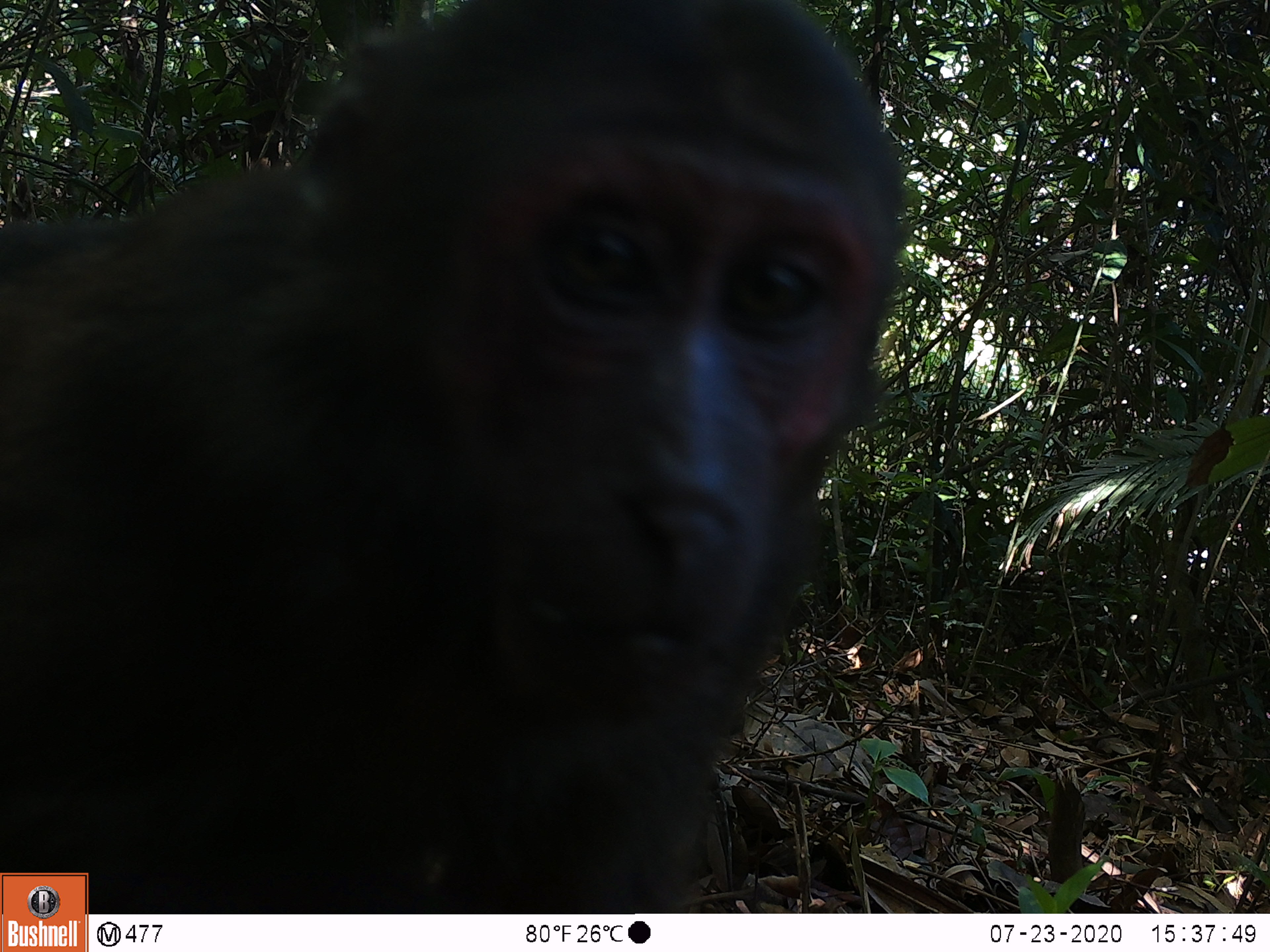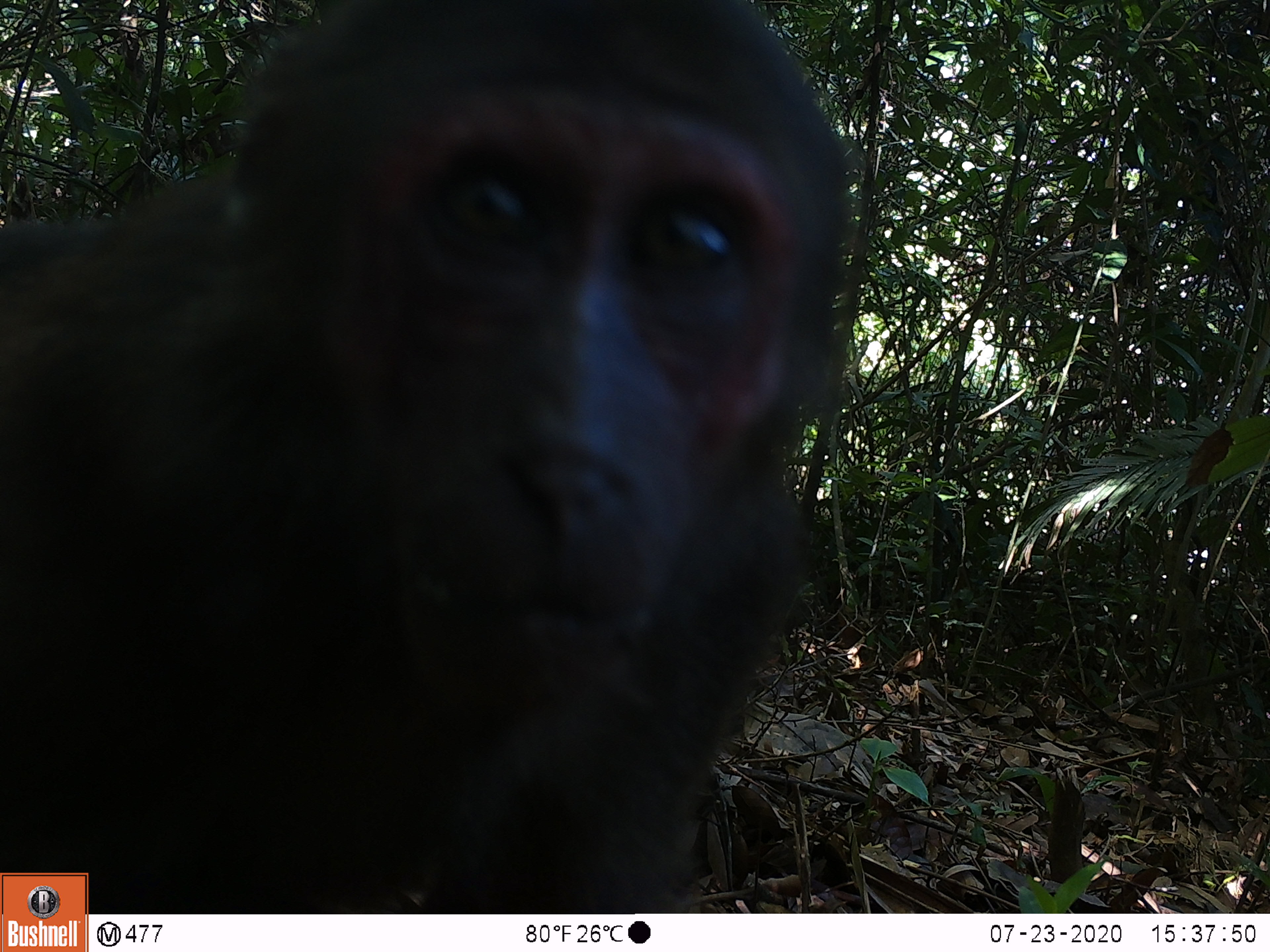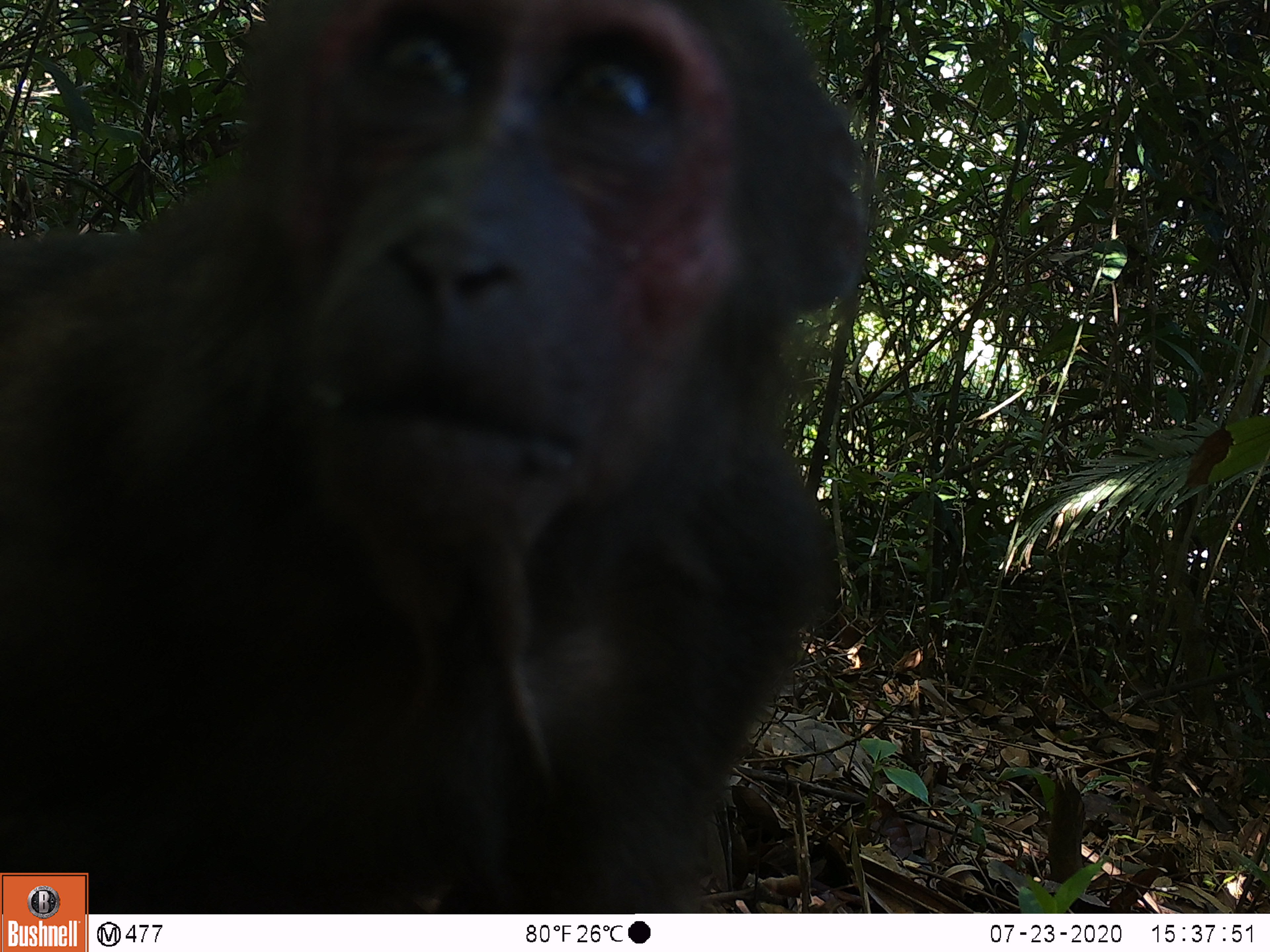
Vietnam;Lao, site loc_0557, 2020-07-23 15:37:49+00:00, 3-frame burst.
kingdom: Animalia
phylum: Chordata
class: Mammalia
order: Primates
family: Cercopithecidae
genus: Macaca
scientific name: Macaca arctoides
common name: stump-tailed macaque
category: stump tailed macaque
Stump tailed macaque (stump-tailed macaque) (Macaca arctoides). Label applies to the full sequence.